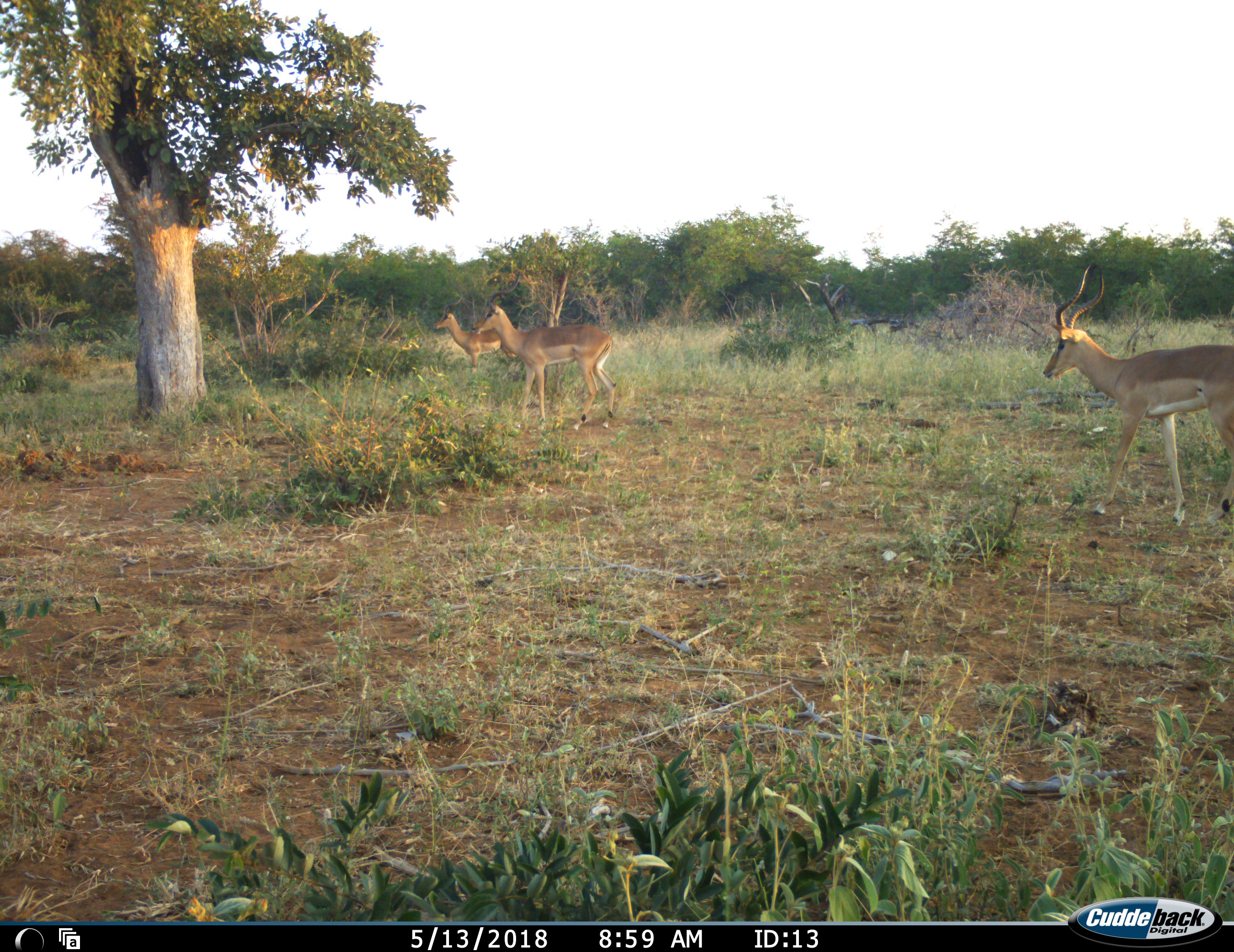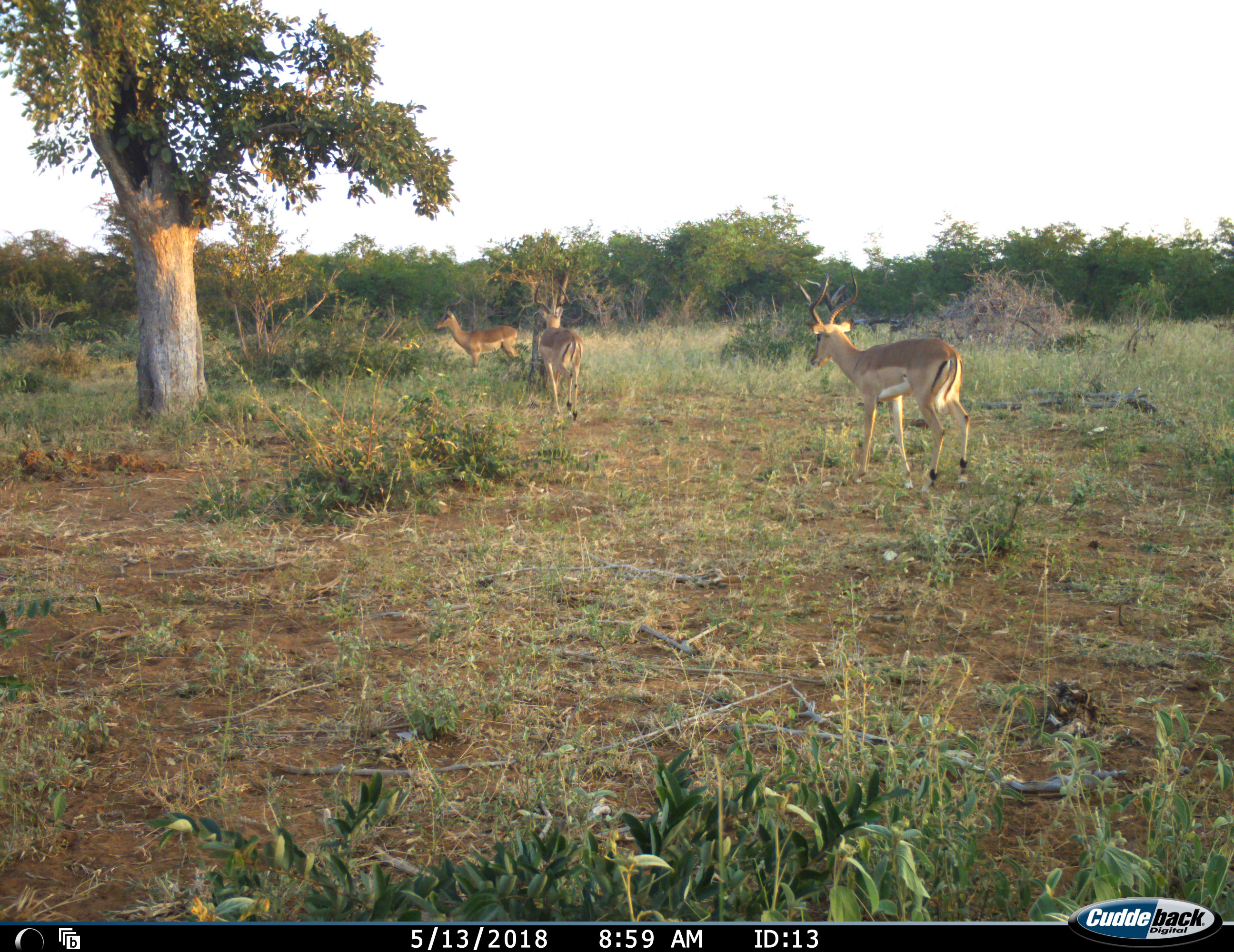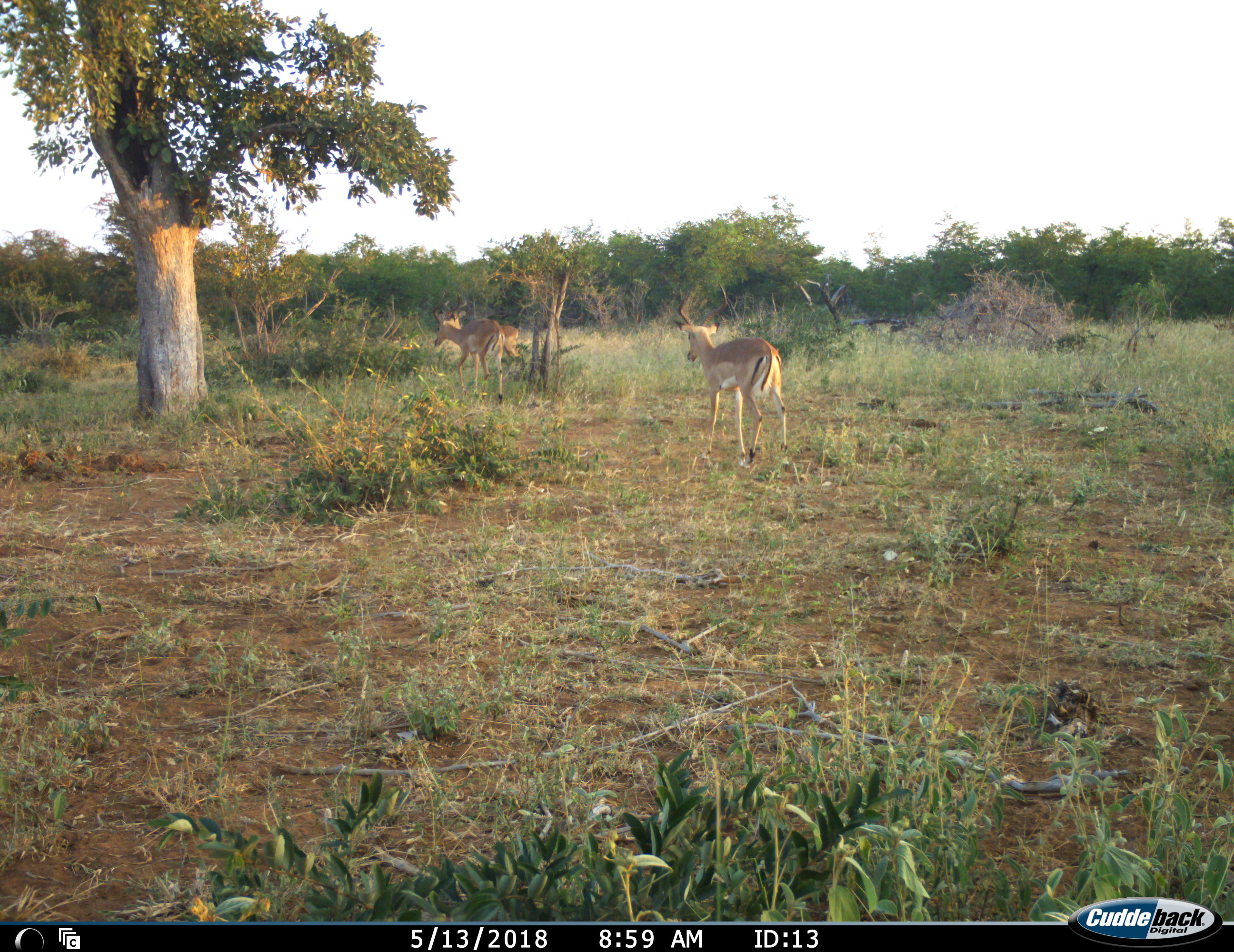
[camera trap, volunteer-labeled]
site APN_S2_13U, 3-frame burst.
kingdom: Animalia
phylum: Chordata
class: Mammalia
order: Artiodactyla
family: Bovidae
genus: Aepyceros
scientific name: Aepyceros melampus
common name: impala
Impala (Aepyceros melampus), count 3. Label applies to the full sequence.